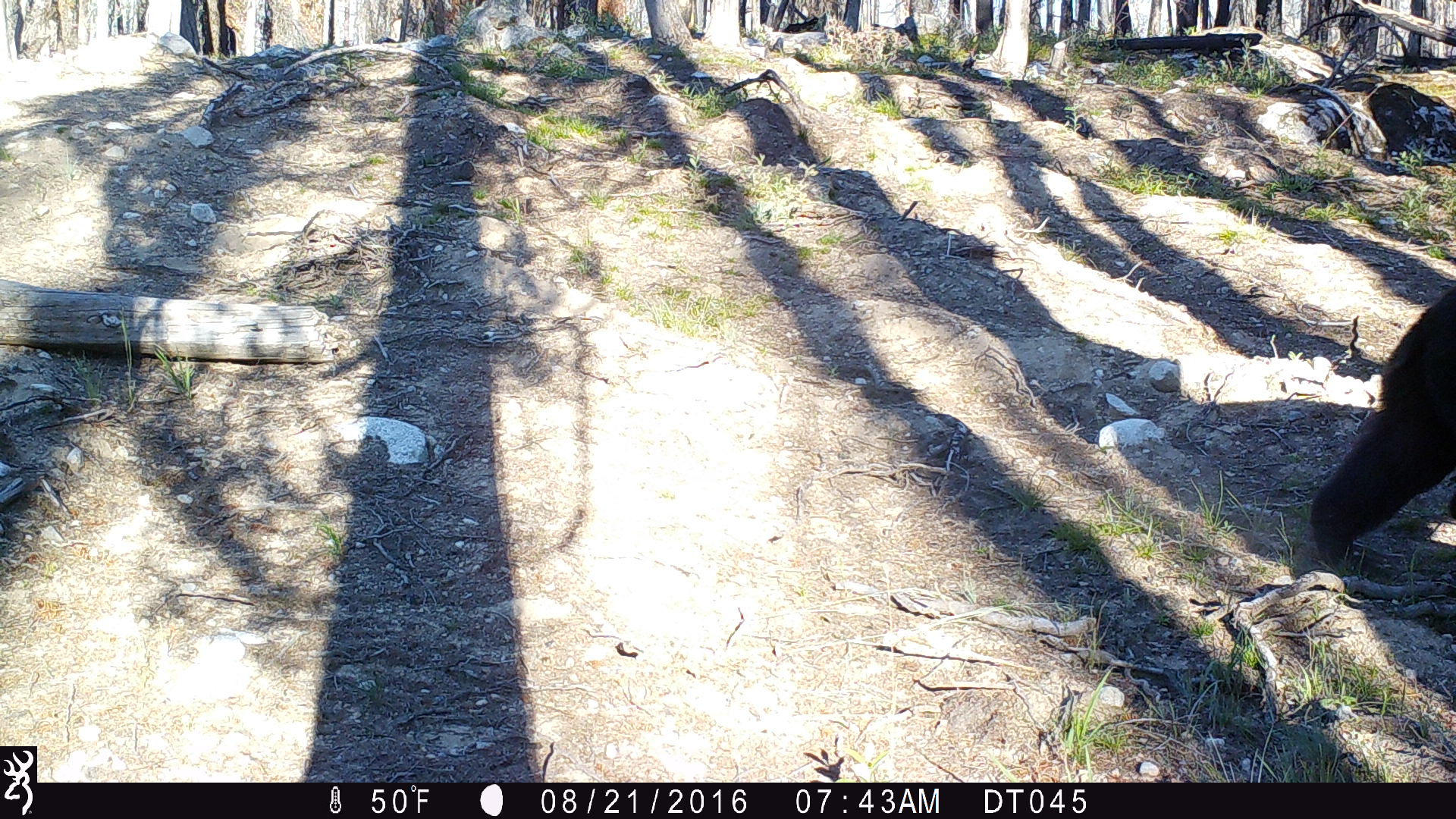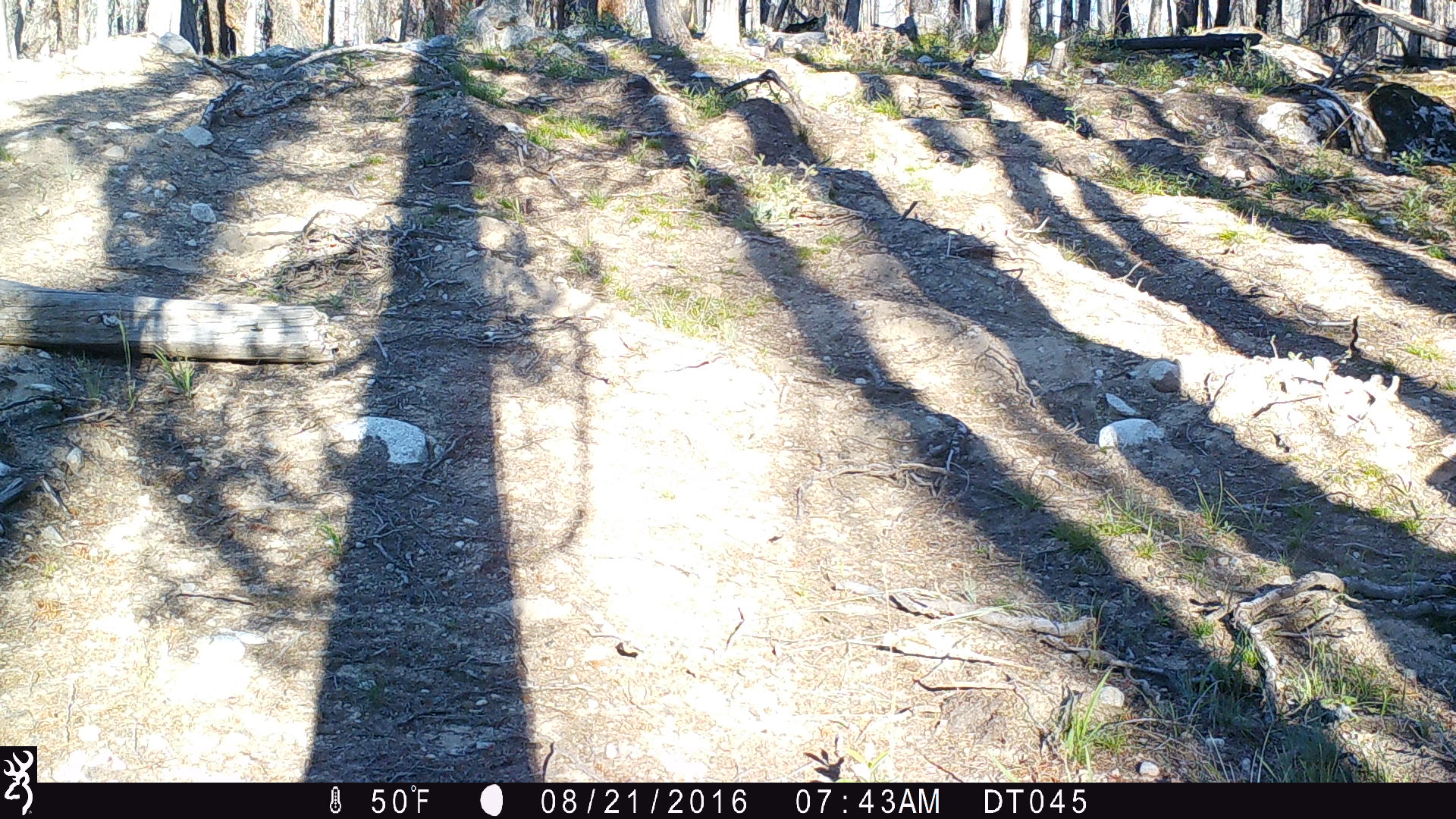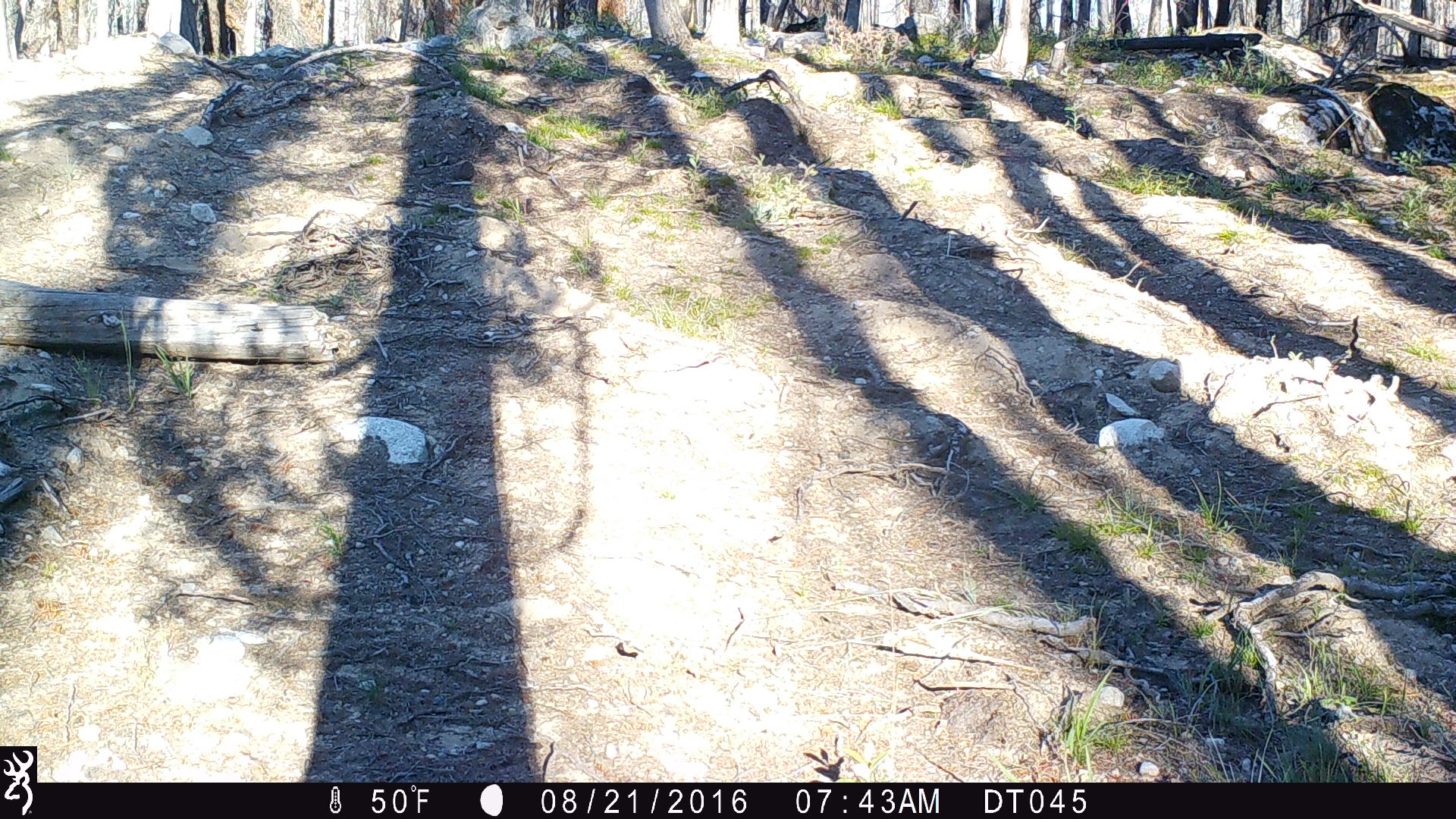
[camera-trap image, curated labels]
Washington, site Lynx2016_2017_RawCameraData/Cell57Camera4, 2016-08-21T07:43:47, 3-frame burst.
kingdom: Animalia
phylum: Chordata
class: Mammalia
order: Carnivora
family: Ursidae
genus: Ursus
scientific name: Ursus americanus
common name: american black bear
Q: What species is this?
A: Ursus americanus (american black bear).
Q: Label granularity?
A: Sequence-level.